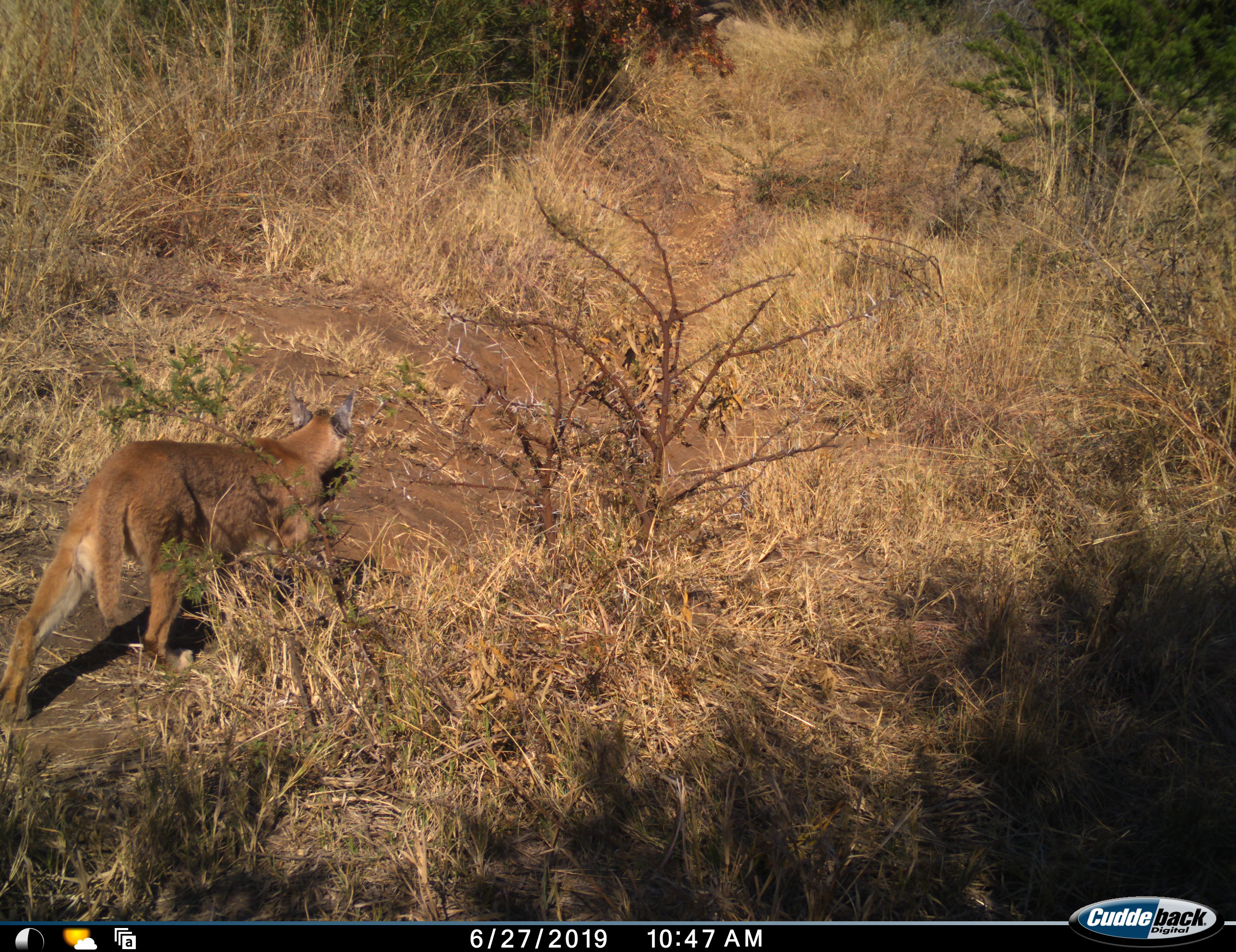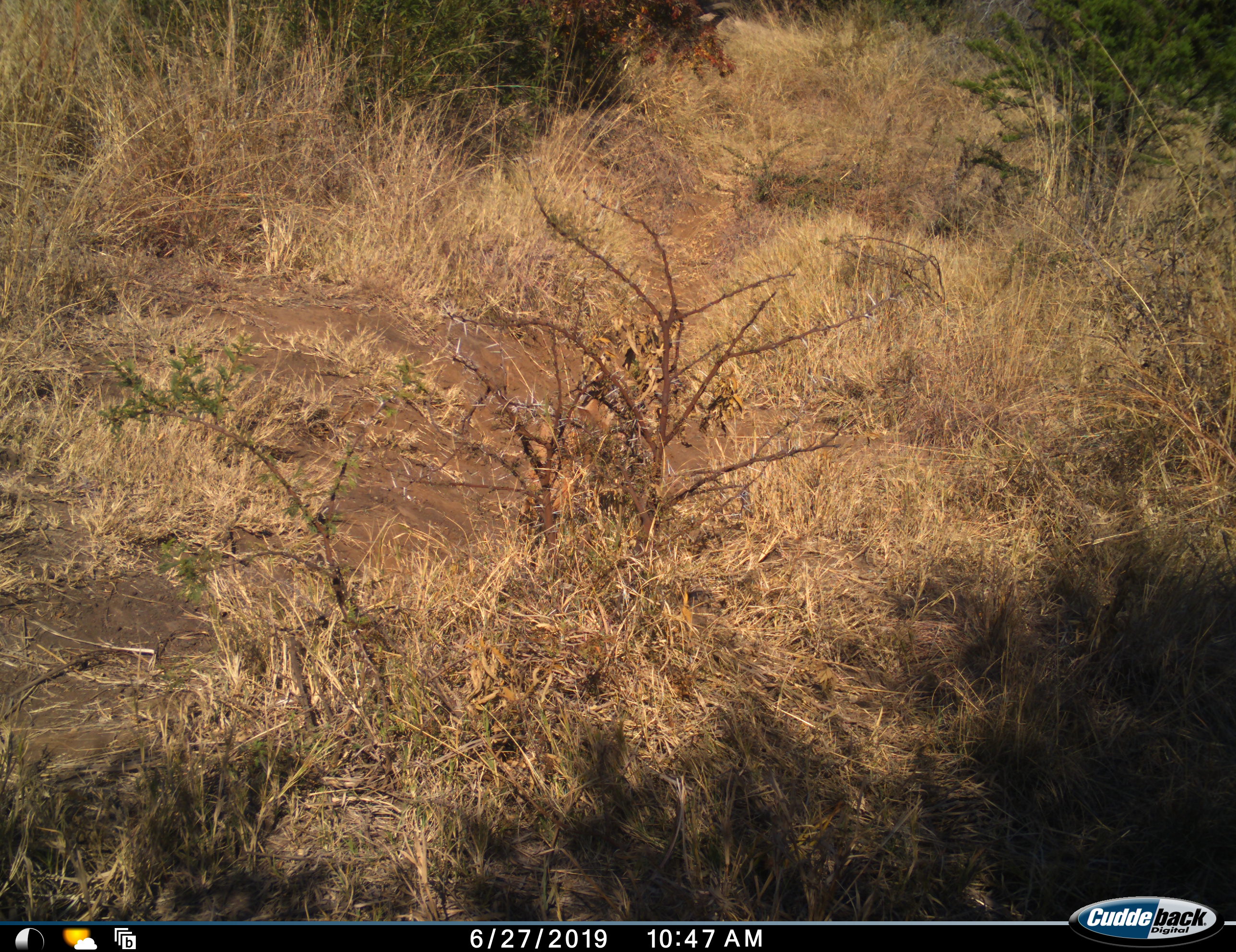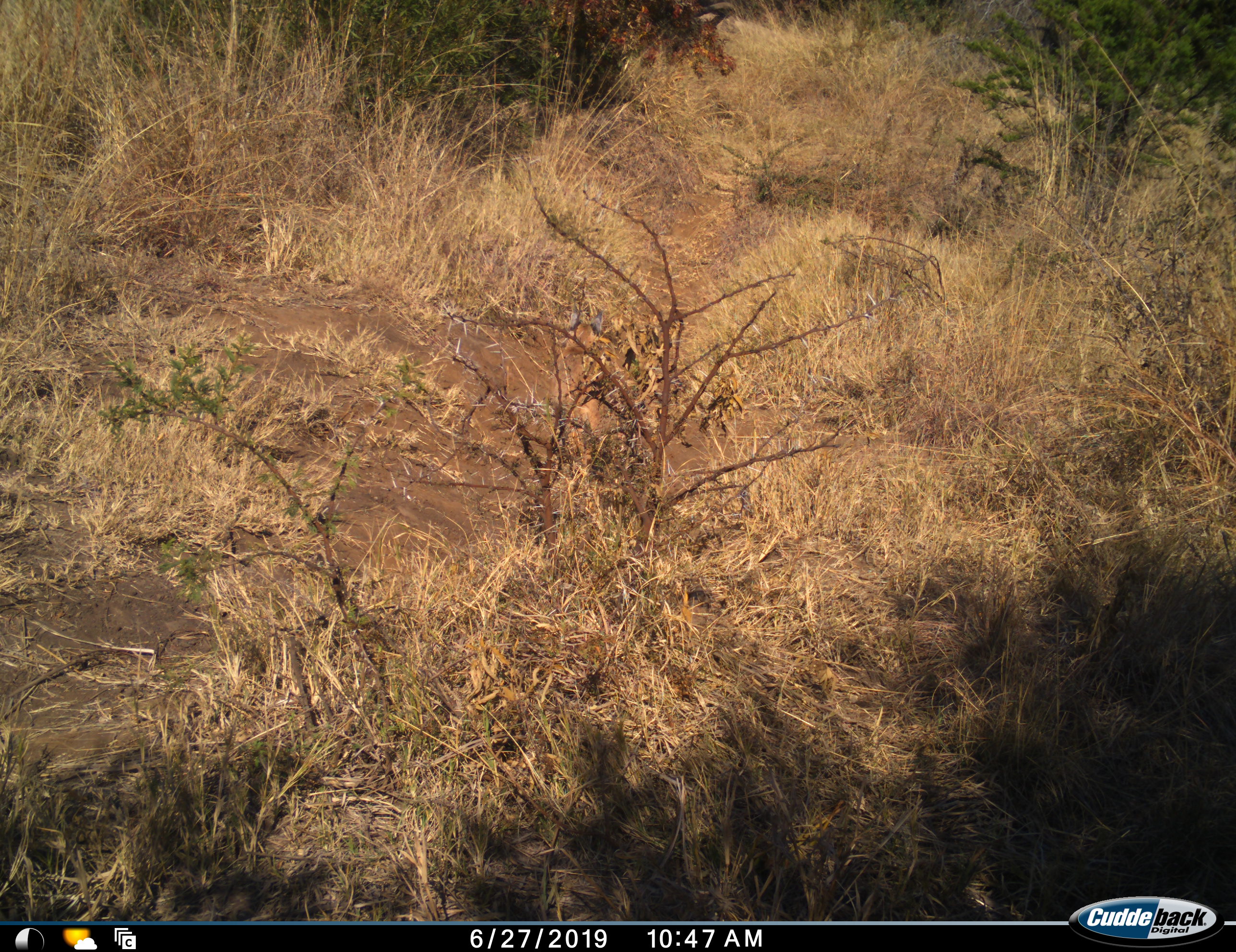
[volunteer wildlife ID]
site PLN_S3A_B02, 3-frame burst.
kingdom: Animalia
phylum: Chordata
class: Mammalia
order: Carnivora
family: Felidae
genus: Caracal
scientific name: Caracal caracal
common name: caracal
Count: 1.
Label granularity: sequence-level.